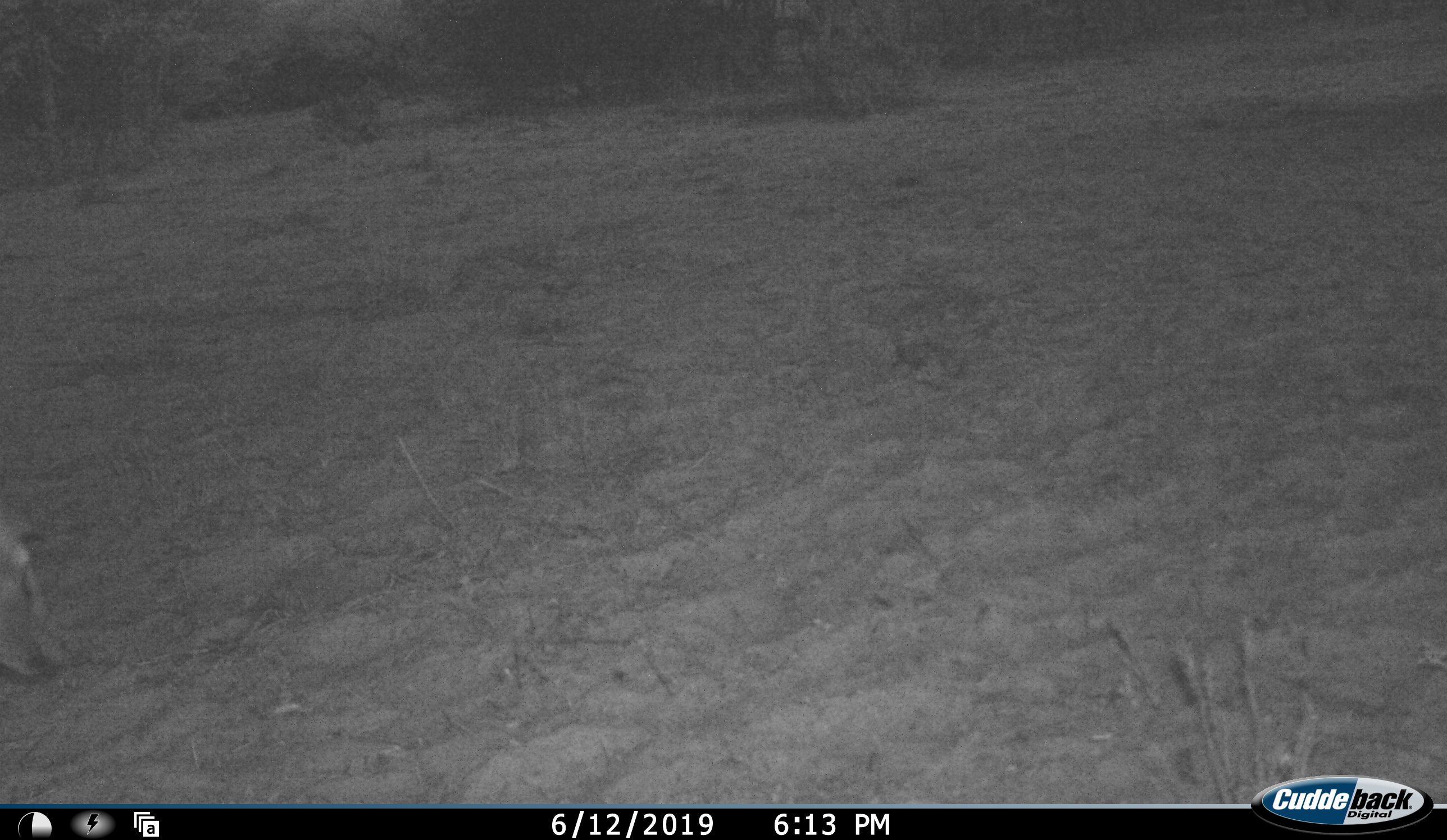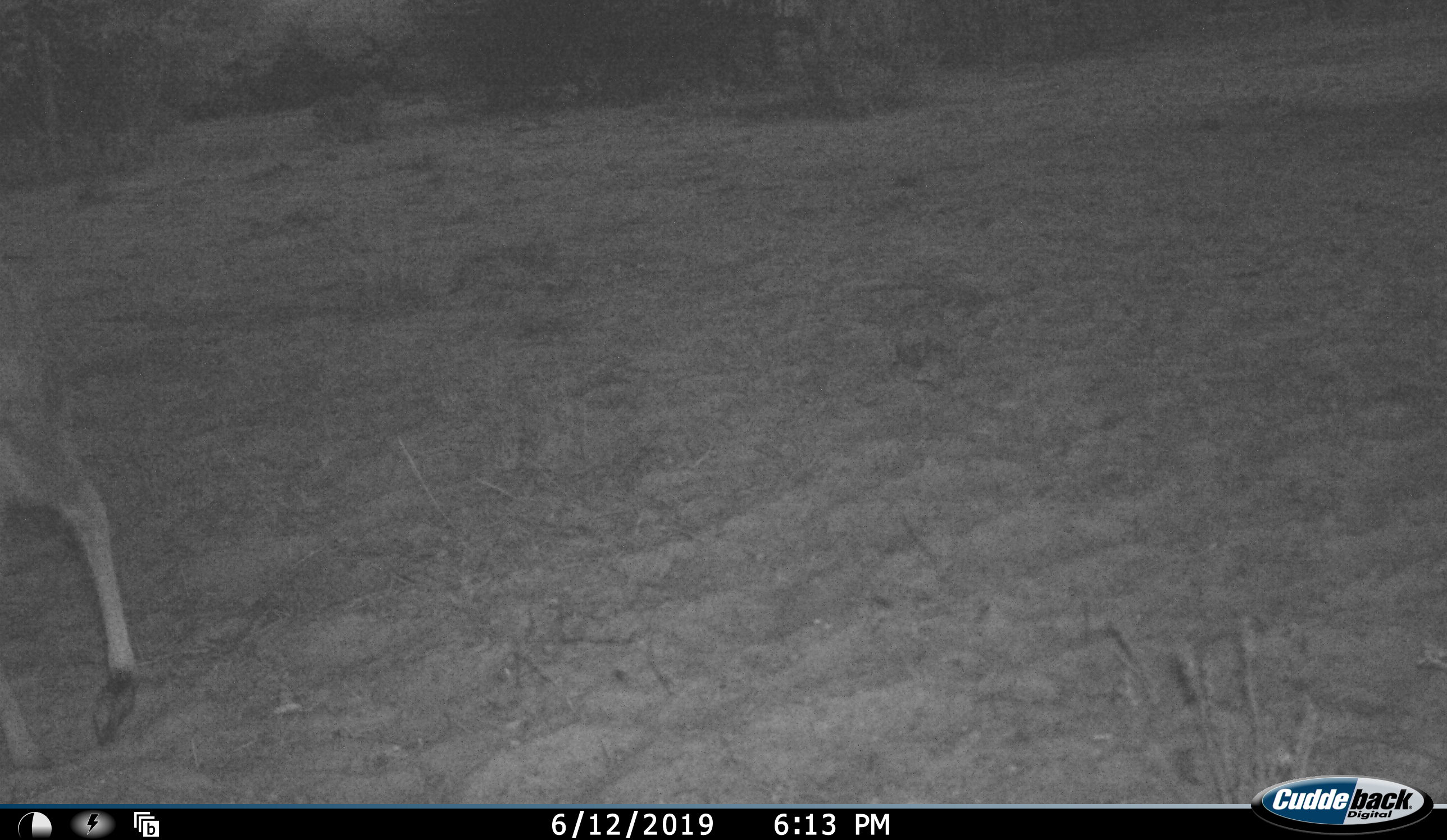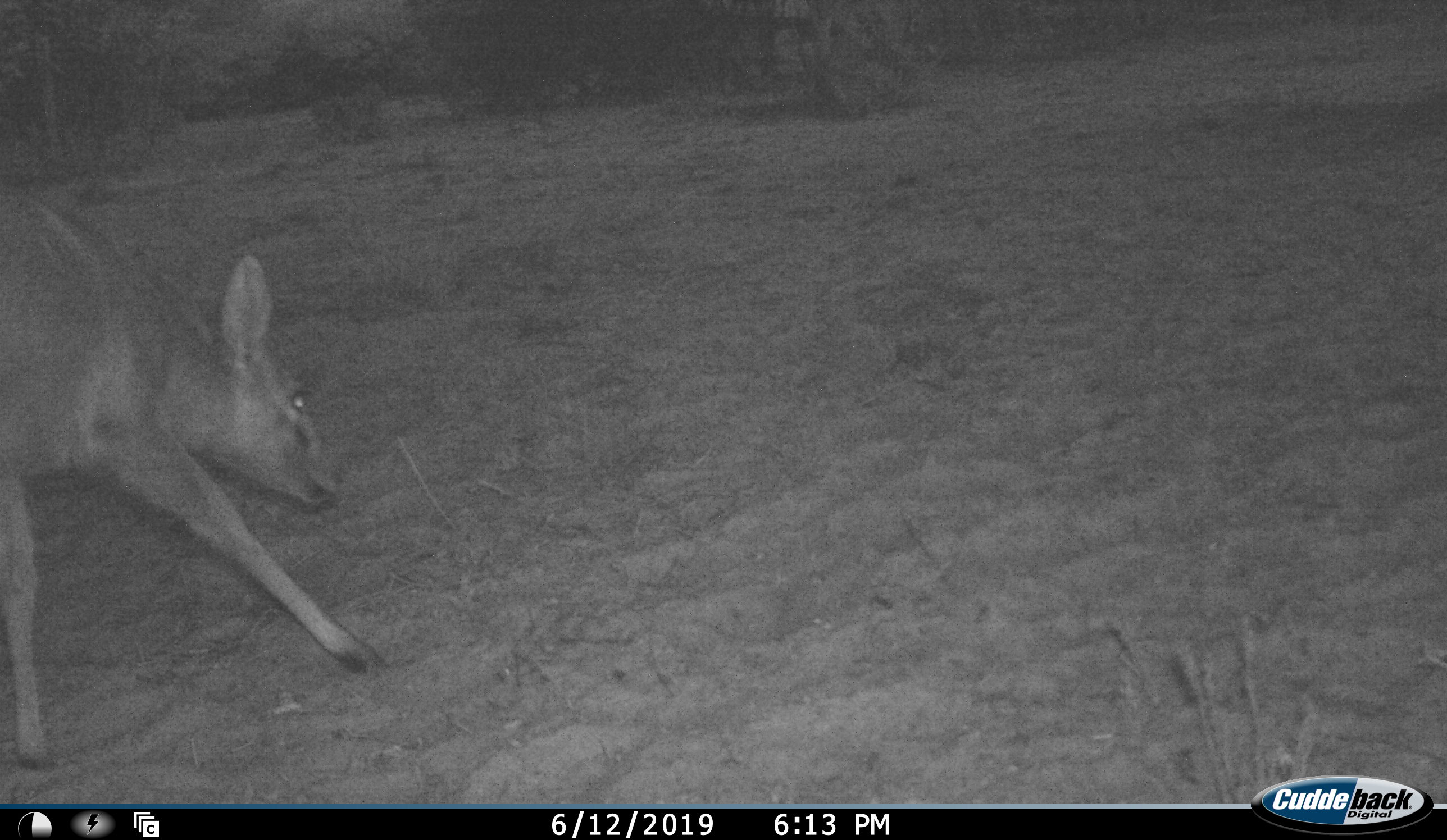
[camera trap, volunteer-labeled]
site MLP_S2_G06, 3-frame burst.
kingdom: Animalia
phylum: Chordata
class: Mammalia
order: Artiodactyla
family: Bovidae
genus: Sylvicapra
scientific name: Sylvicapra grimmia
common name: common duiker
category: duikercommongrey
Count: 1.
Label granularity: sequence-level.